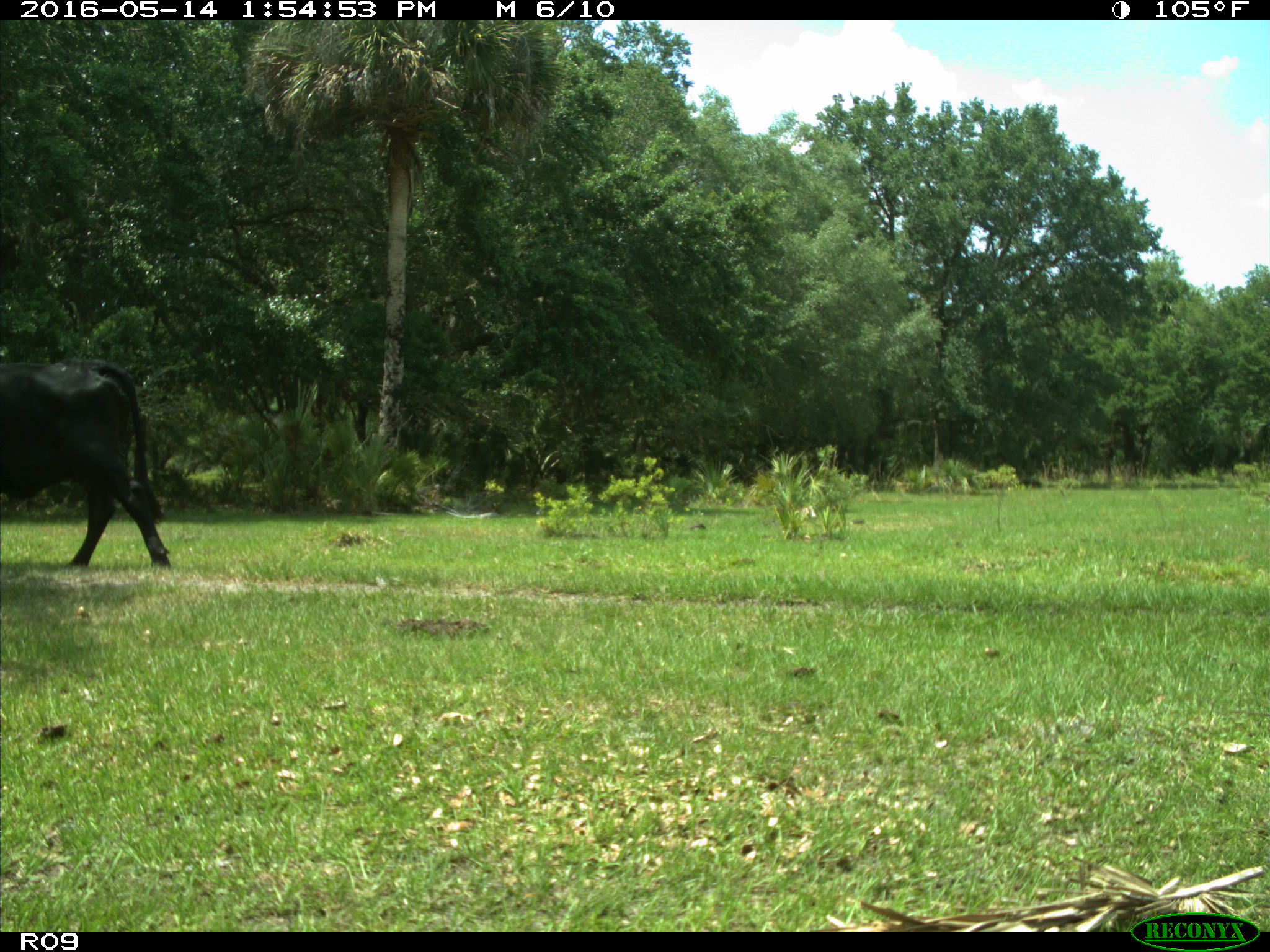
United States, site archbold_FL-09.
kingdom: Animalia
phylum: Chordata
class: Mammalia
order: Artiodactyla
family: Bovidae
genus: Bos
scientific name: Bos taurus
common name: domestic cow